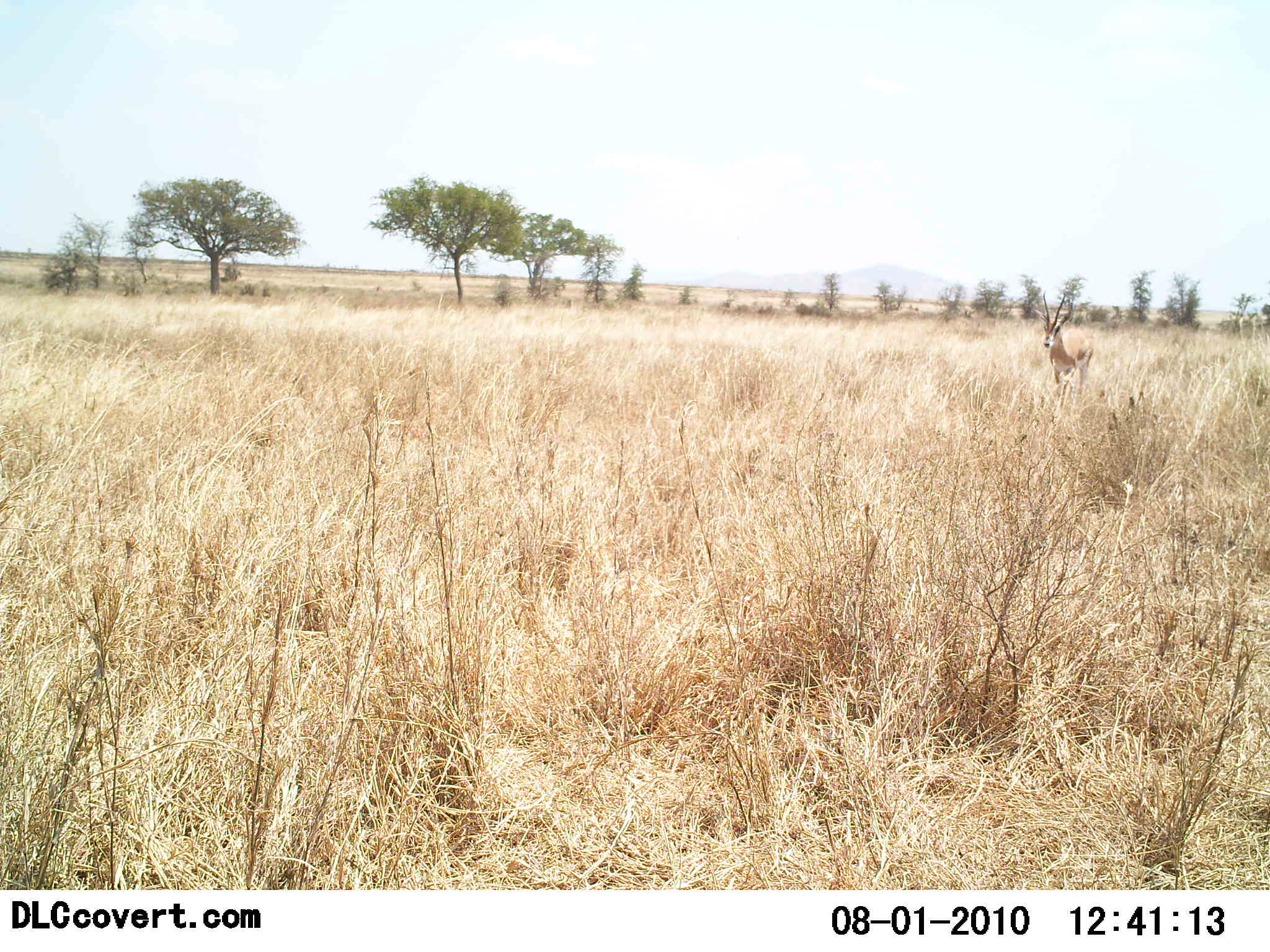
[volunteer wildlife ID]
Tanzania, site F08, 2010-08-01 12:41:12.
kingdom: Animalia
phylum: Chordata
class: Mammalia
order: Artiodactyla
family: Bovidae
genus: Nanger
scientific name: Nanger granti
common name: grant's gazelle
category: gazellegrants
Gazellegrants (grant's gazelle) (Nanger granti), count 1. Behavior (volunteer vote fractions): standing 73%, resting 0%, moving 27%, interacting 0%. Young present (vote fraction): 0%. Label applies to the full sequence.